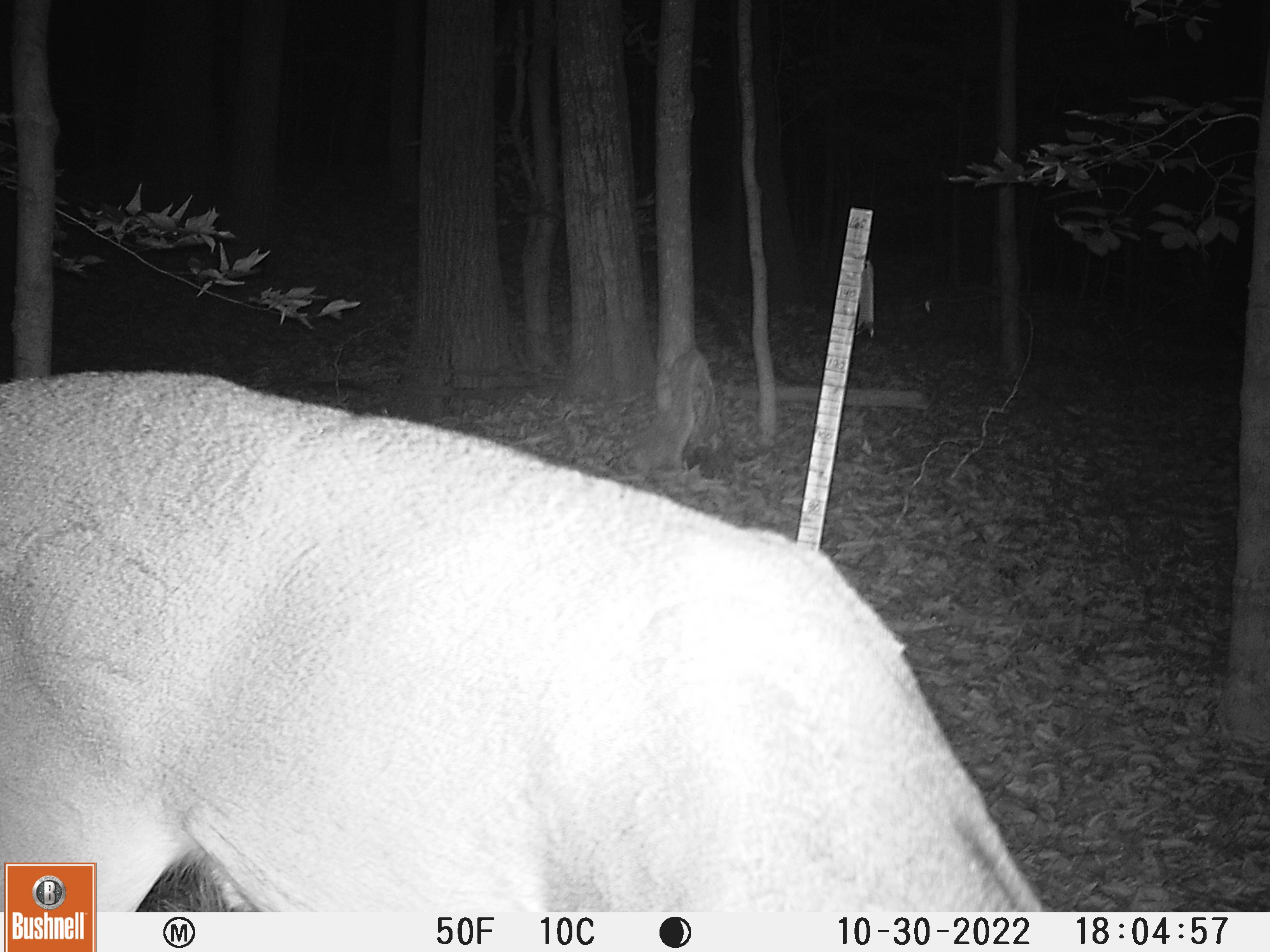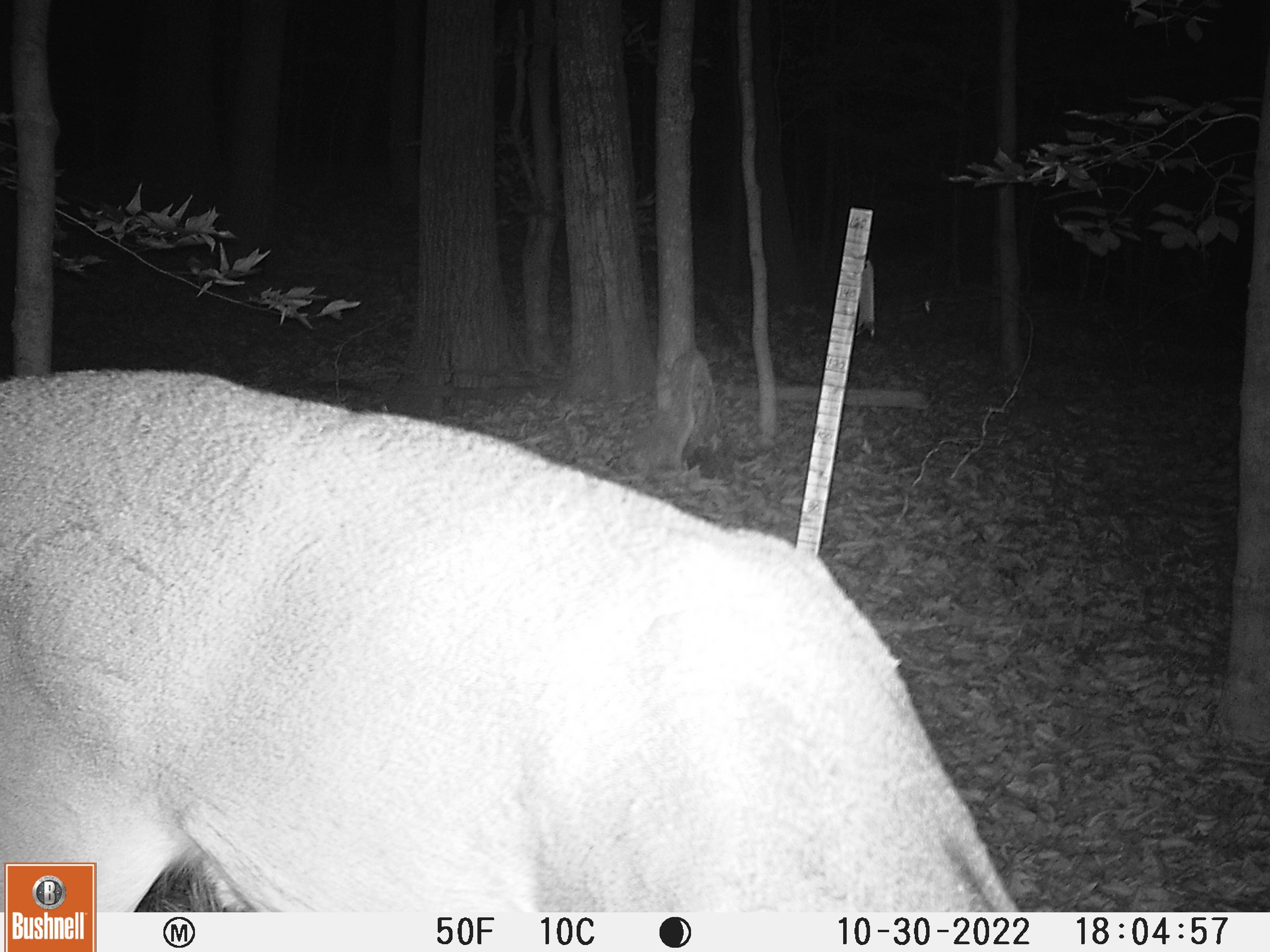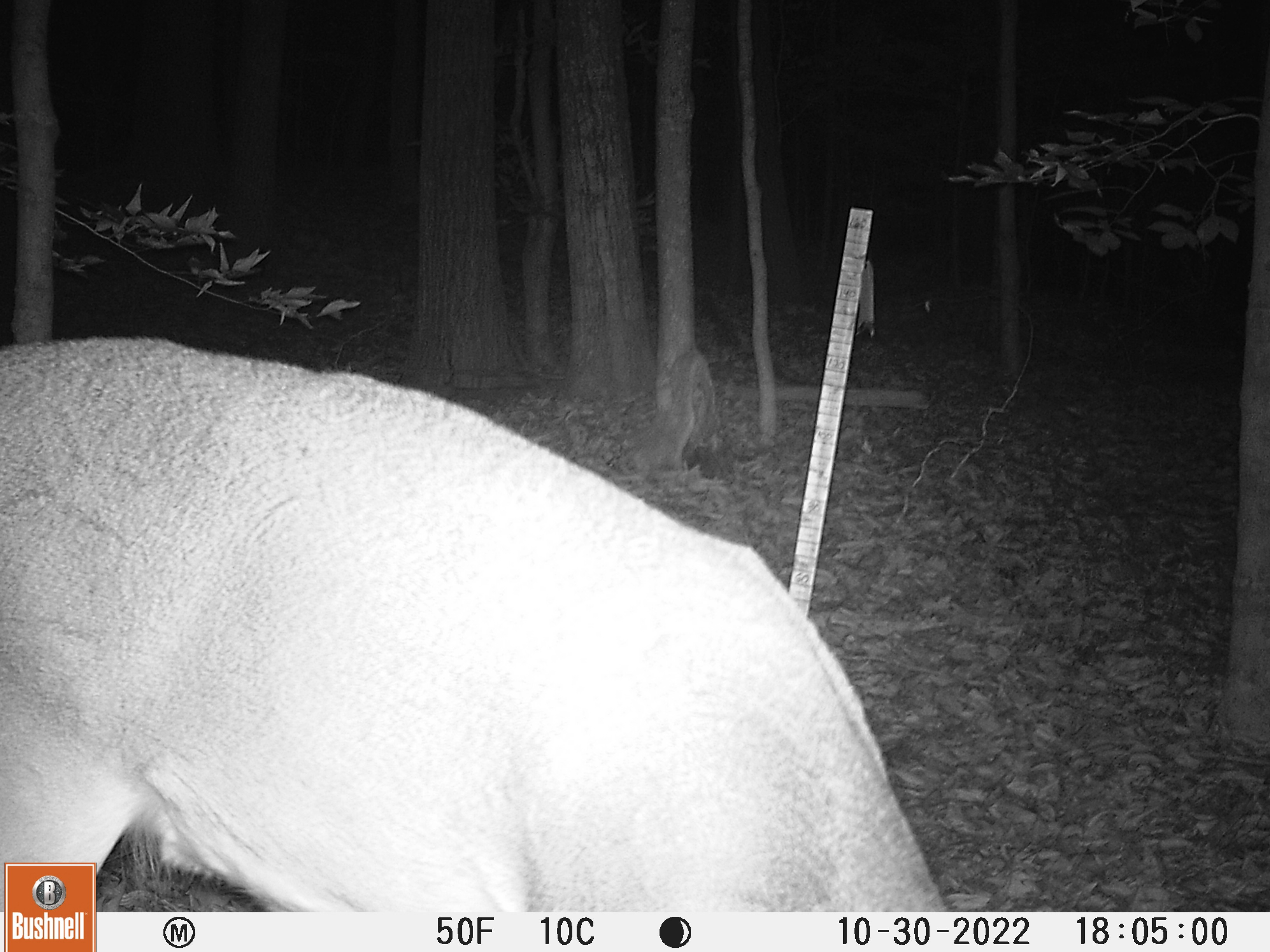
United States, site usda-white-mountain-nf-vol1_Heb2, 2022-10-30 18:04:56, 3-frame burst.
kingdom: Animalia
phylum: Chordata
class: Mammalia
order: Artiodactyla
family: Cervidae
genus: Odocoileus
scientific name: Odocoileus virginianus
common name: white-tailed deer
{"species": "white-tailed deer (Odocoileus virginianus)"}